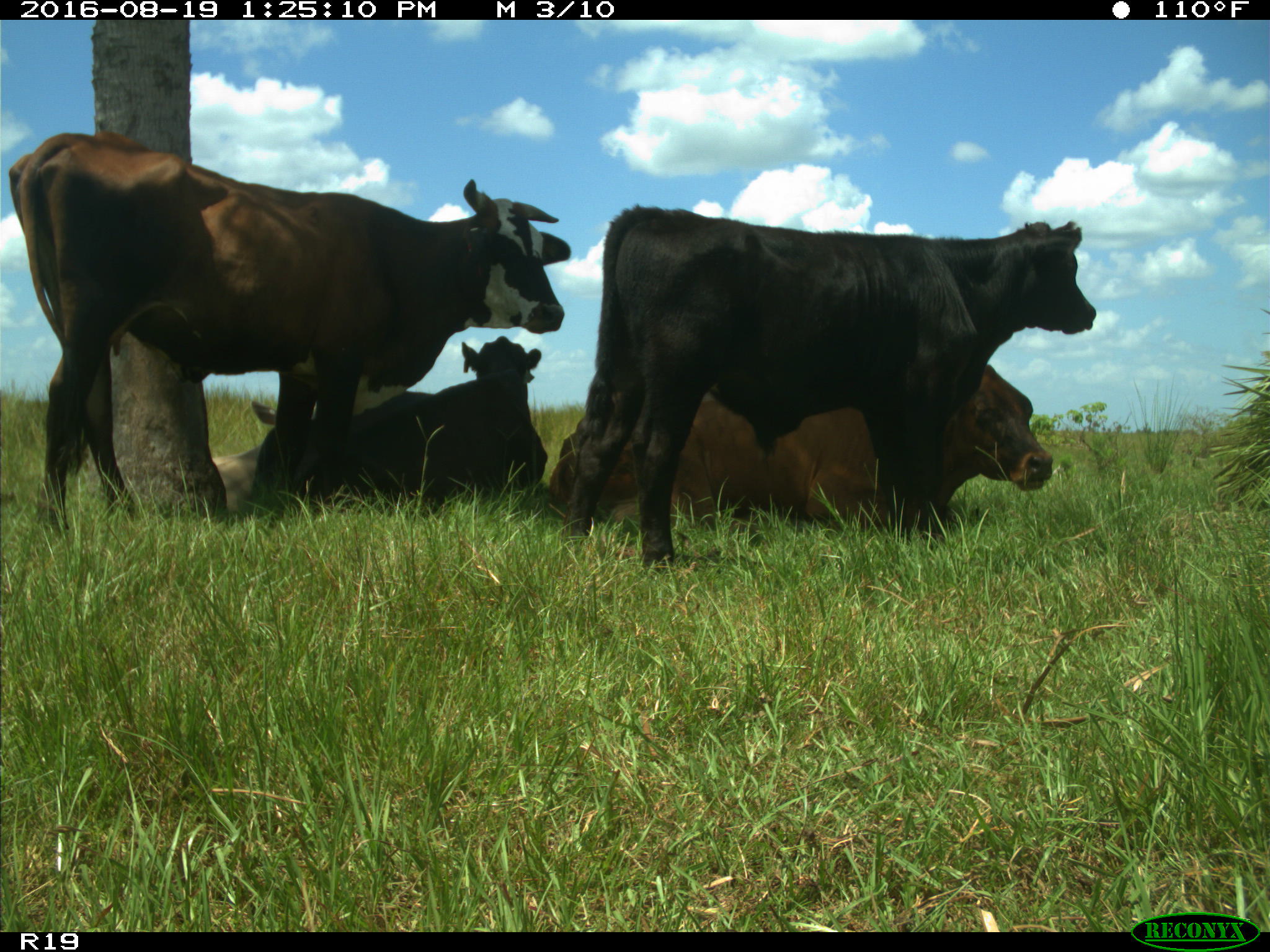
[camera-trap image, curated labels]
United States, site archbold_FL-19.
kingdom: Animalia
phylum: Chordata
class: Mammalia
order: Artiodactyla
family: Bovidae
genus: Bos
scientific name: Bos taurus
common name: domestic cow